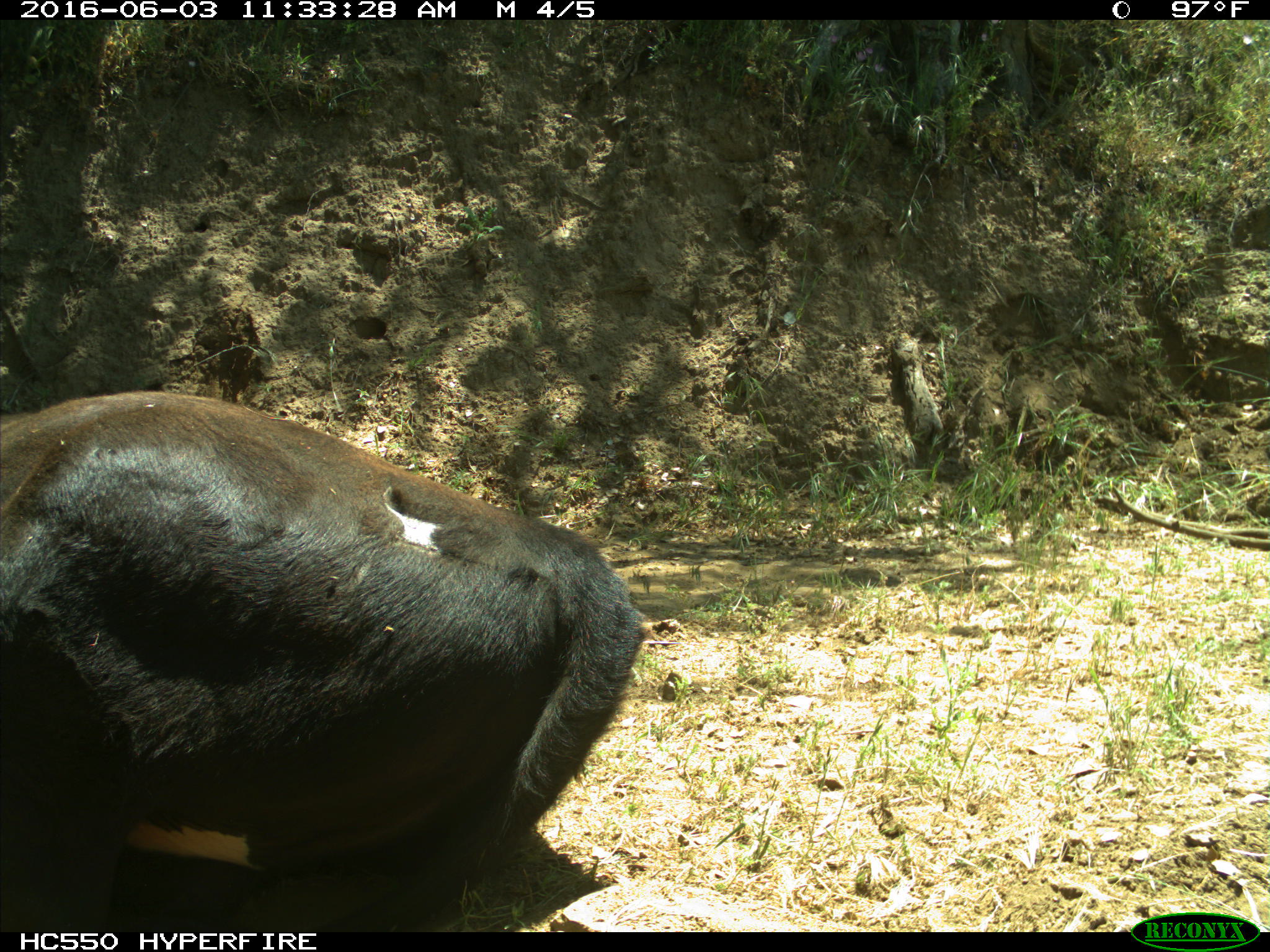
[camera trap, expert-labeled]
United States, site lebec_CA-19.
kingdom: Animalia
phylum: Chordata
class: Mammalia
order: Artiodactyla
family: Bovidae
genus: Bos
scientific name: Bos taurus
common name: domestic cow